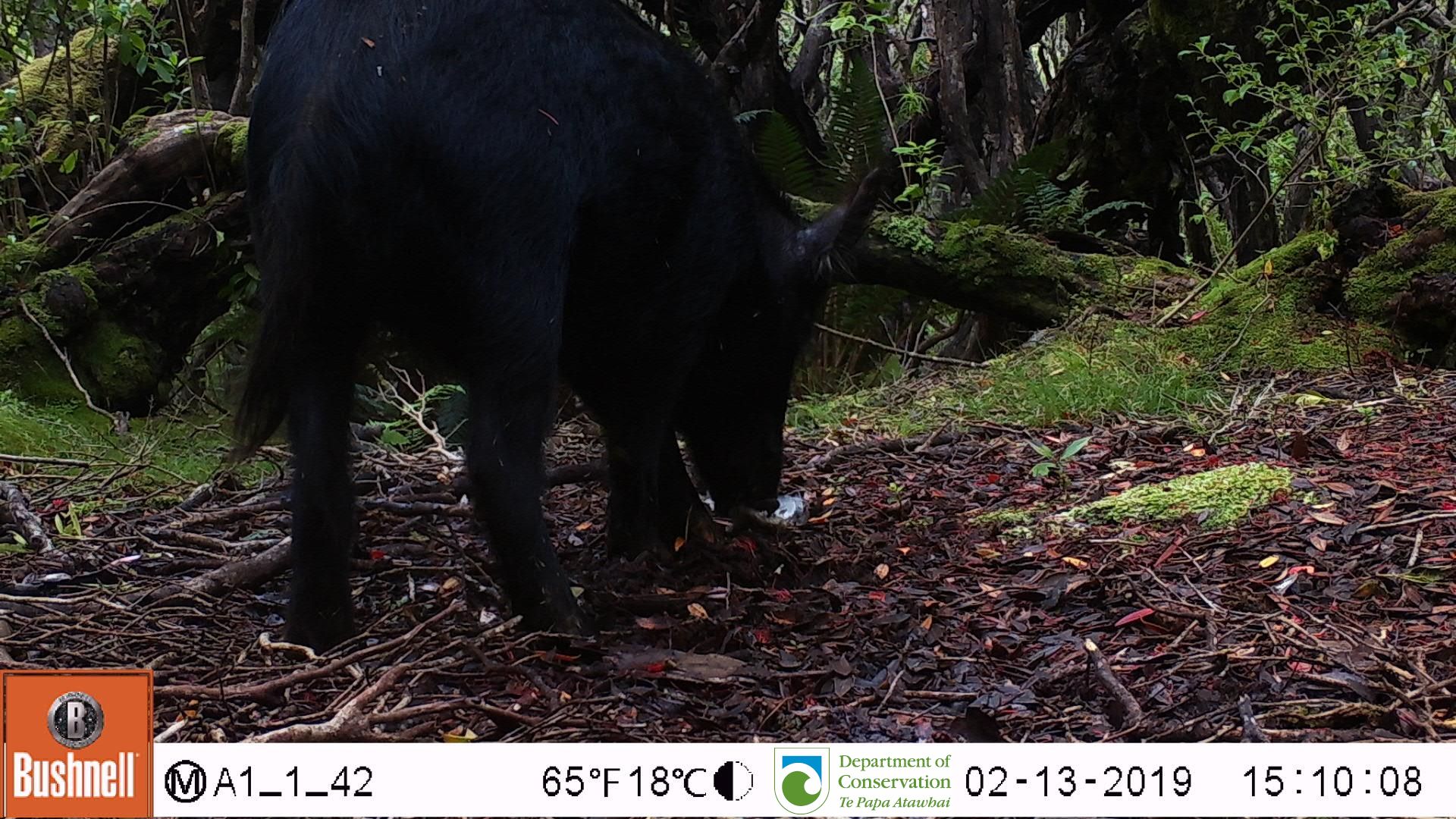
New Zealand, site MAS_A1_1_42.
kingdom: Animalia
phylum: Chordata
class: Mammalia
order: Artiodactyla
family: Suidae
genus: Sus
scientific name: Sus scrofa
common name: pig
Pig (Sus scrofa).